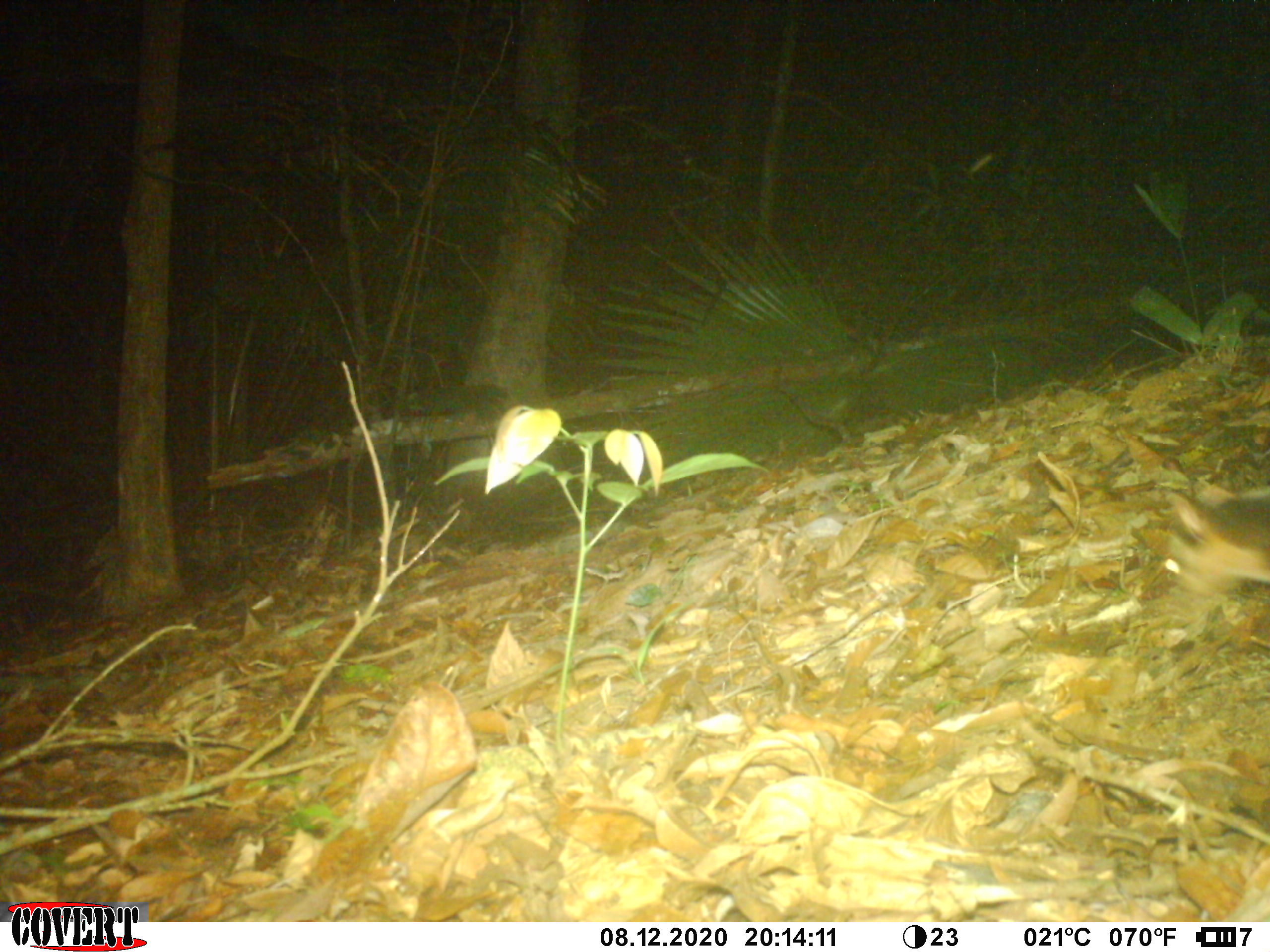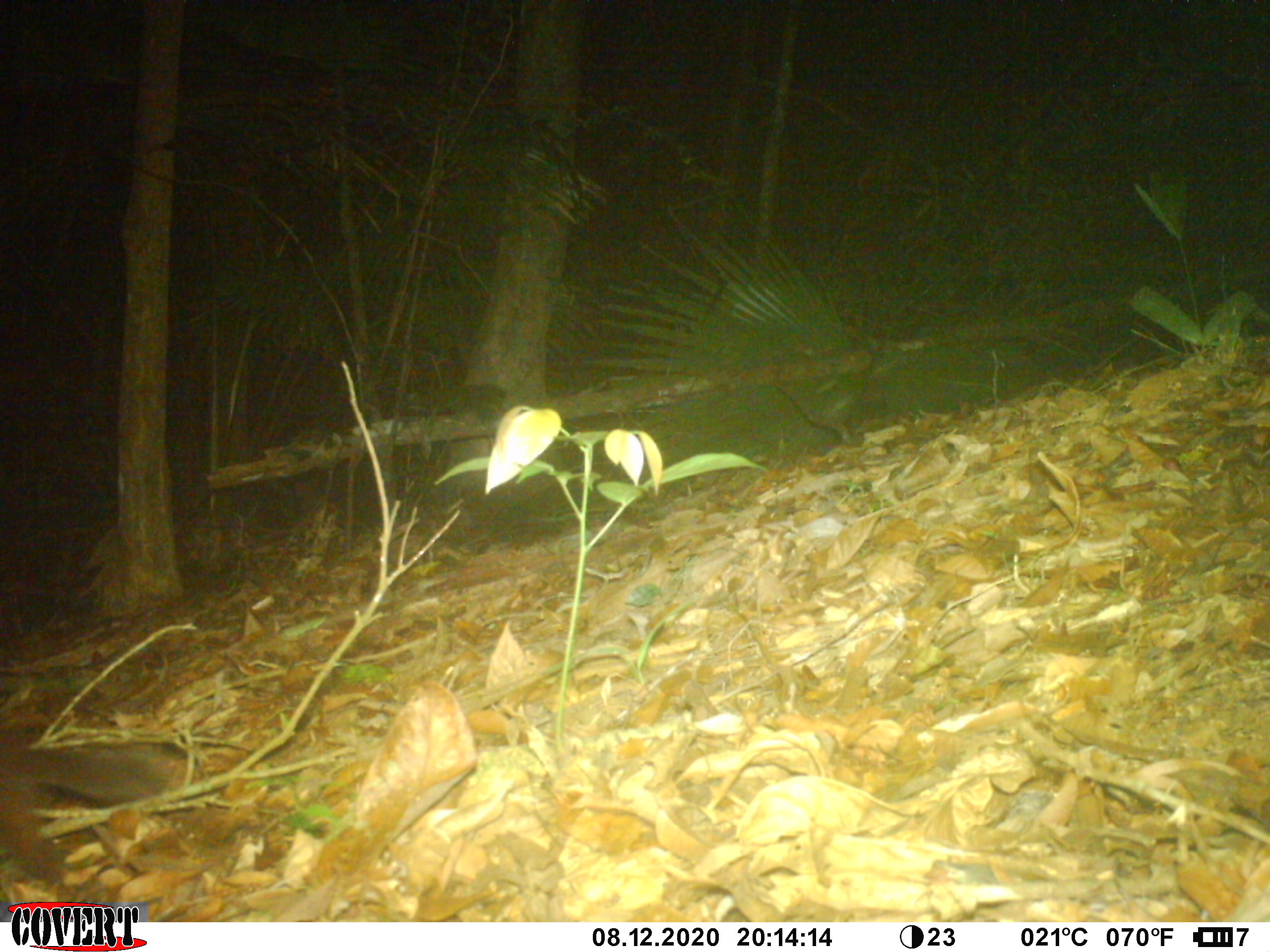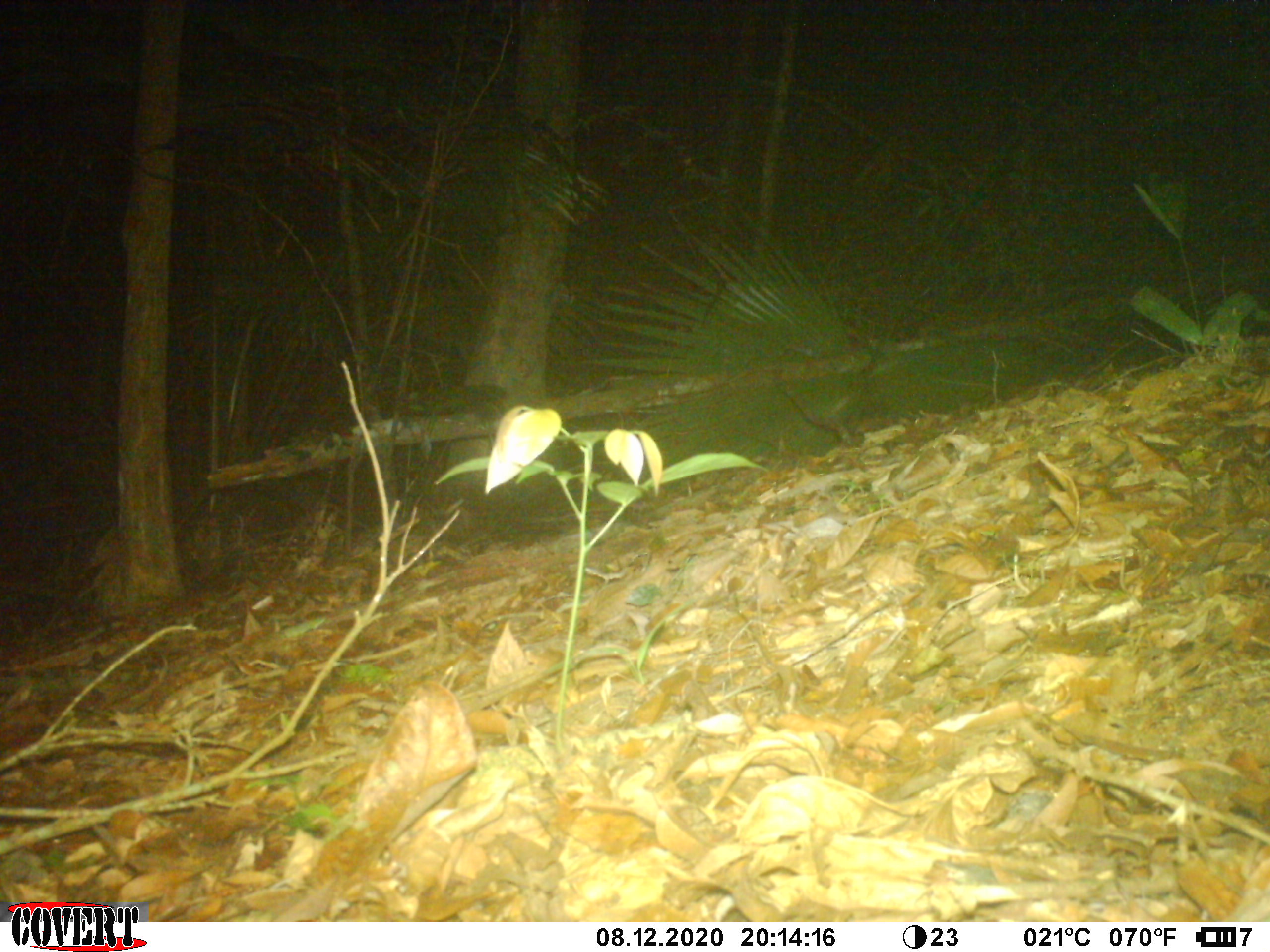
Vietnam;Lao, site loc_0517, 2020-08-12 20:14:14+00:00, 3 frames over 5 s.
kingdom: Animalia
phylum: Chordata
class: Mammalia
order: Carnivora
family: Mustelidae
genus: Melogale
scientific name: Melogale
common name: ferret badger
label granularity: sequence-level